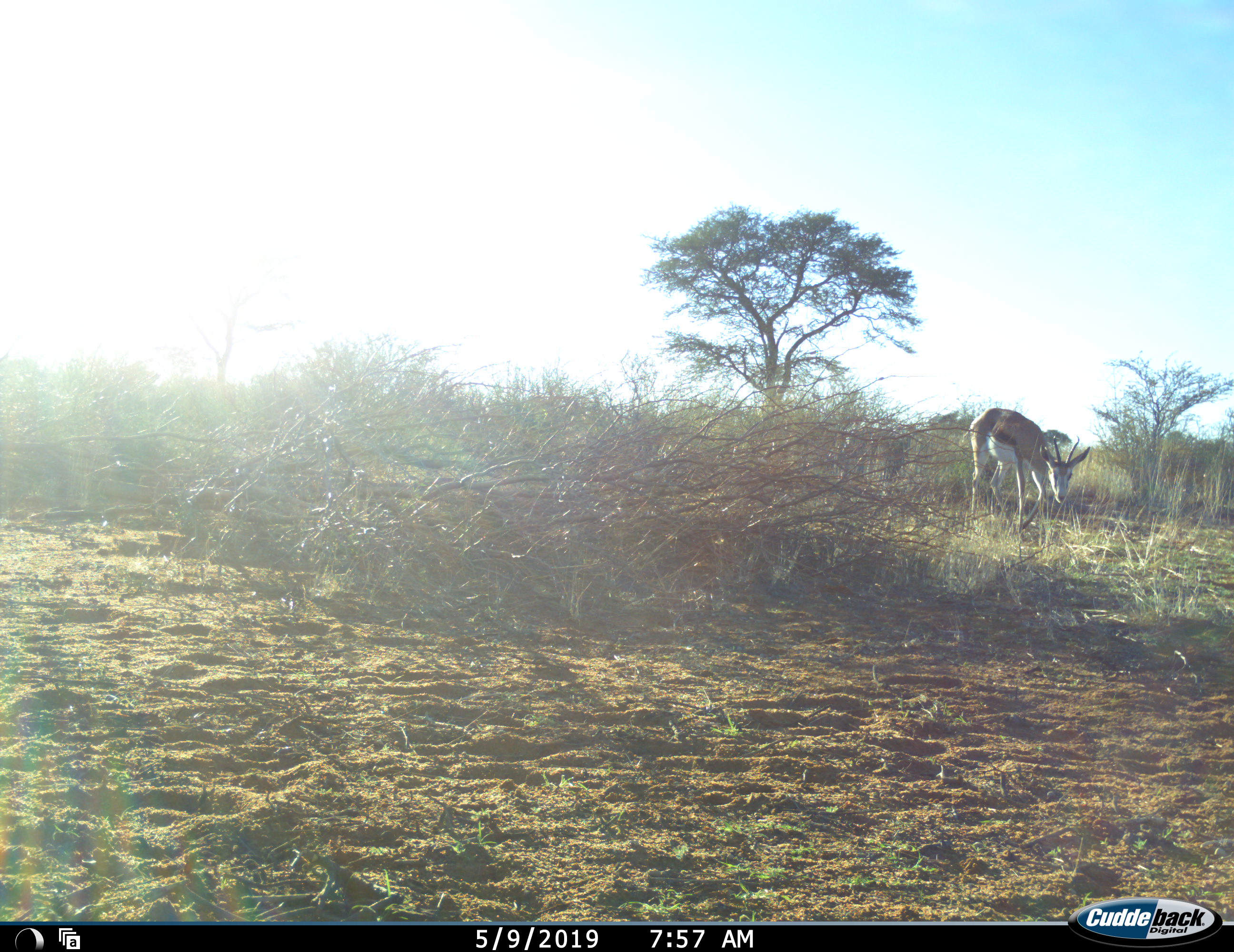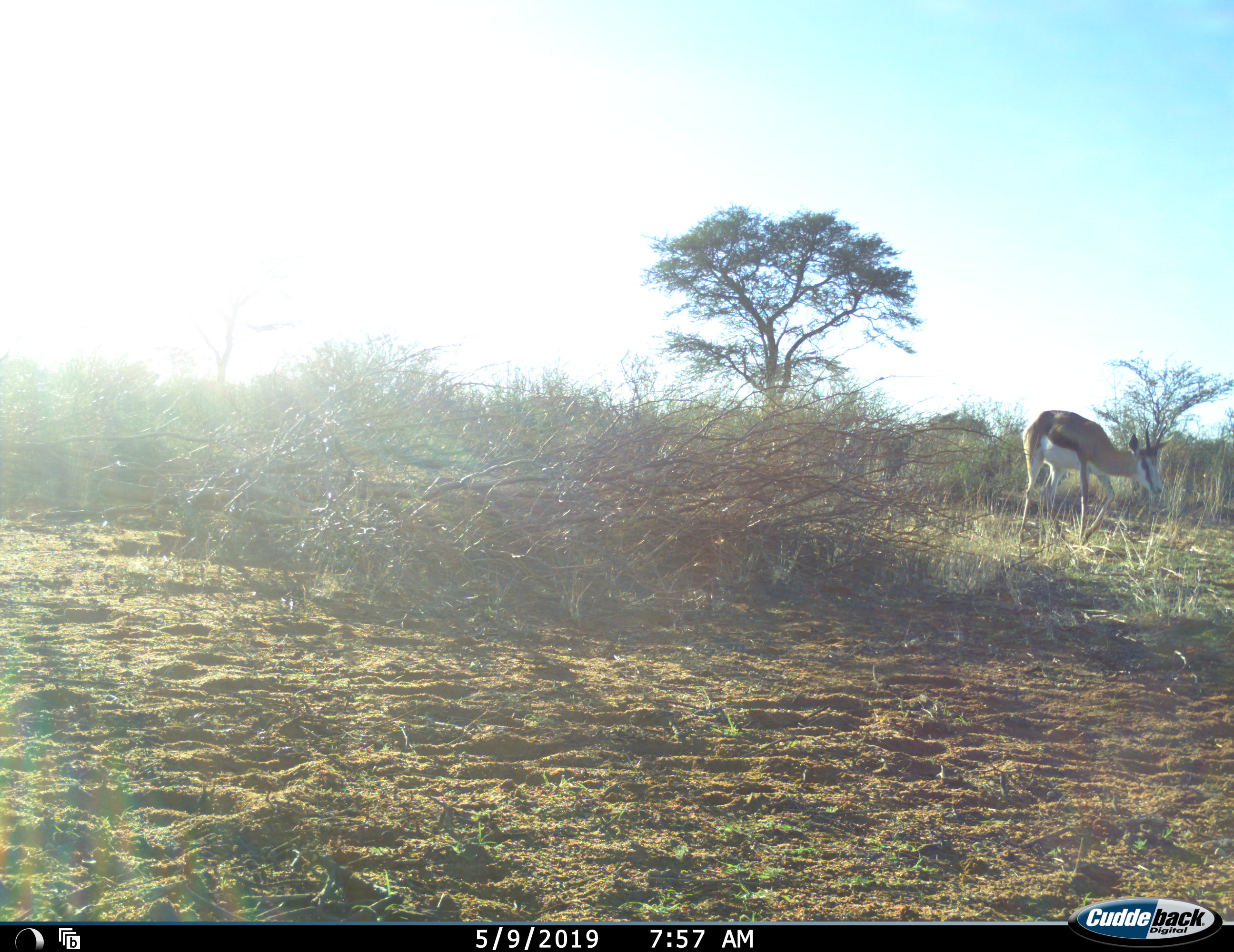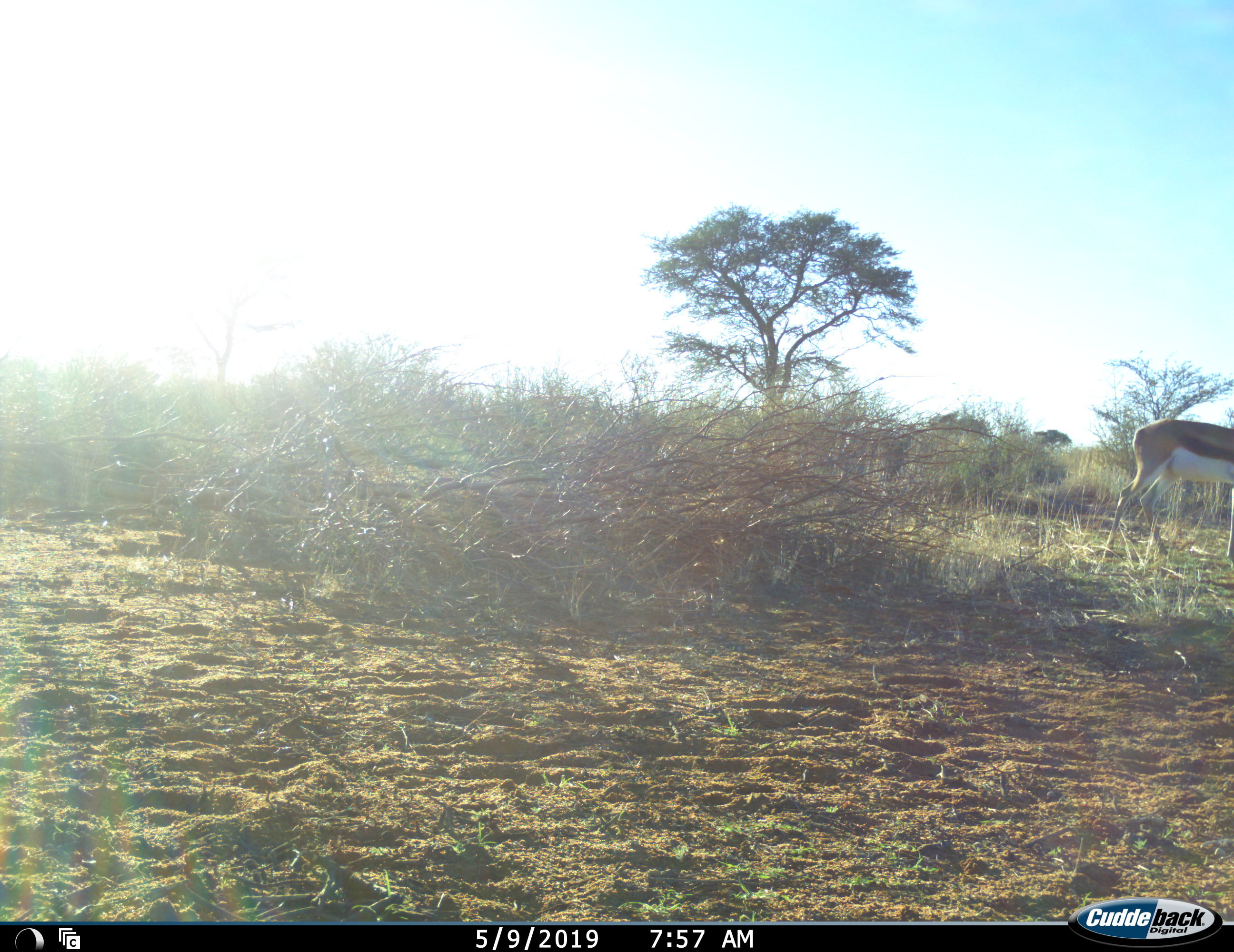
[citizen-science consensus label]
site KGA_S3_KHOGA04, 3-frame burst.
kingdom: Animalia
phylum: Chordata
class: Mammalia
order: Artiodactyla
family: Bovidae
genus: Antidorcas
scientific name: Antidorcas marsupialis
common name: springbok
Springbok (Antidorcas marsupialis), count 1. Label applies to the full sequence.